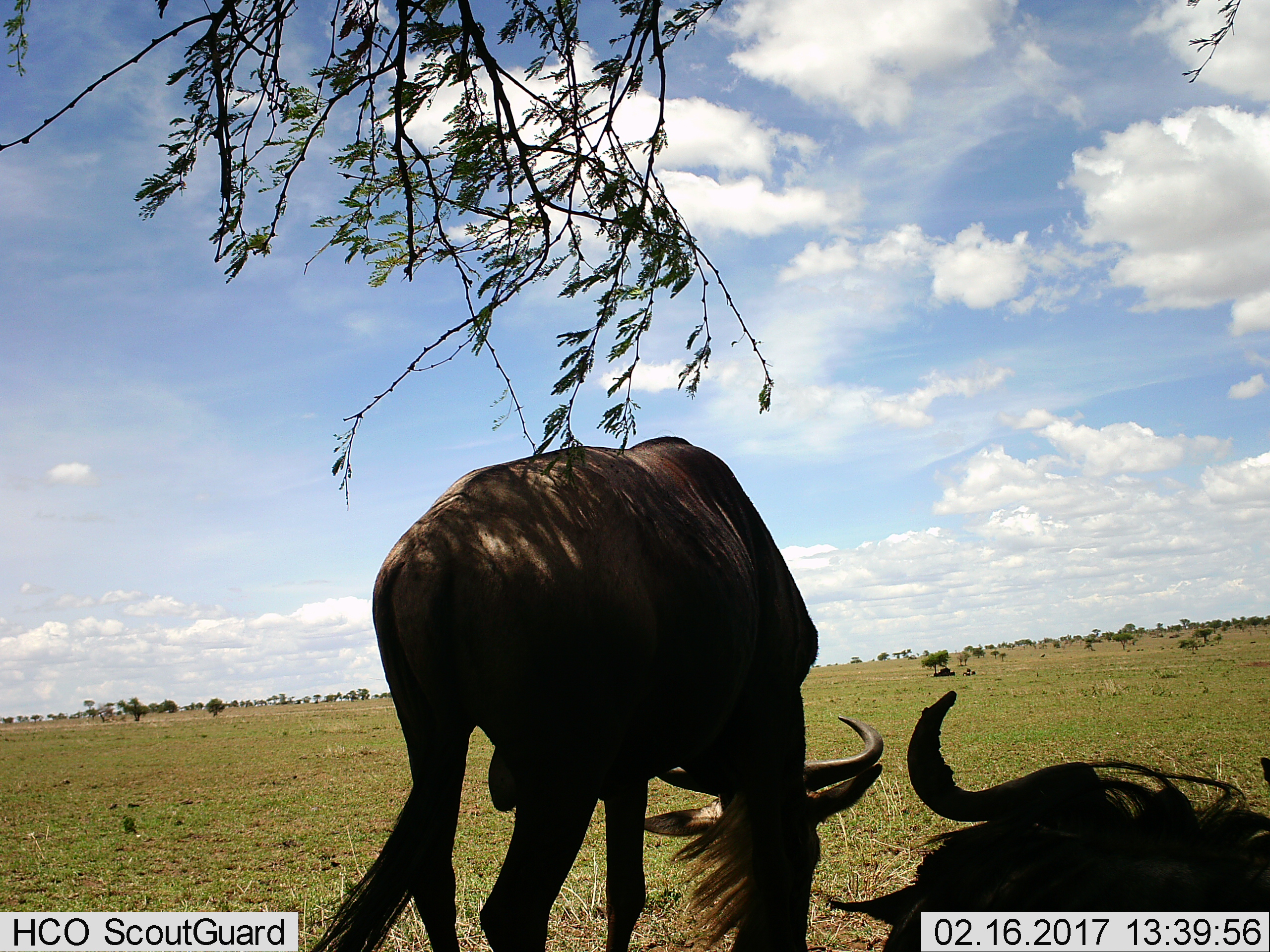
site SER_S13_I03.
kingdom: Animalia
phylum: Chordata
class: Mammalia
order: Artiodactyla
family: Bovidae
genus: Connochaetes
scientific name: Connochaetes taurinus taurinus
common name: blue wildebeest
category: wildebeestblue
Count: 2.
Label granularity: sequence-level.